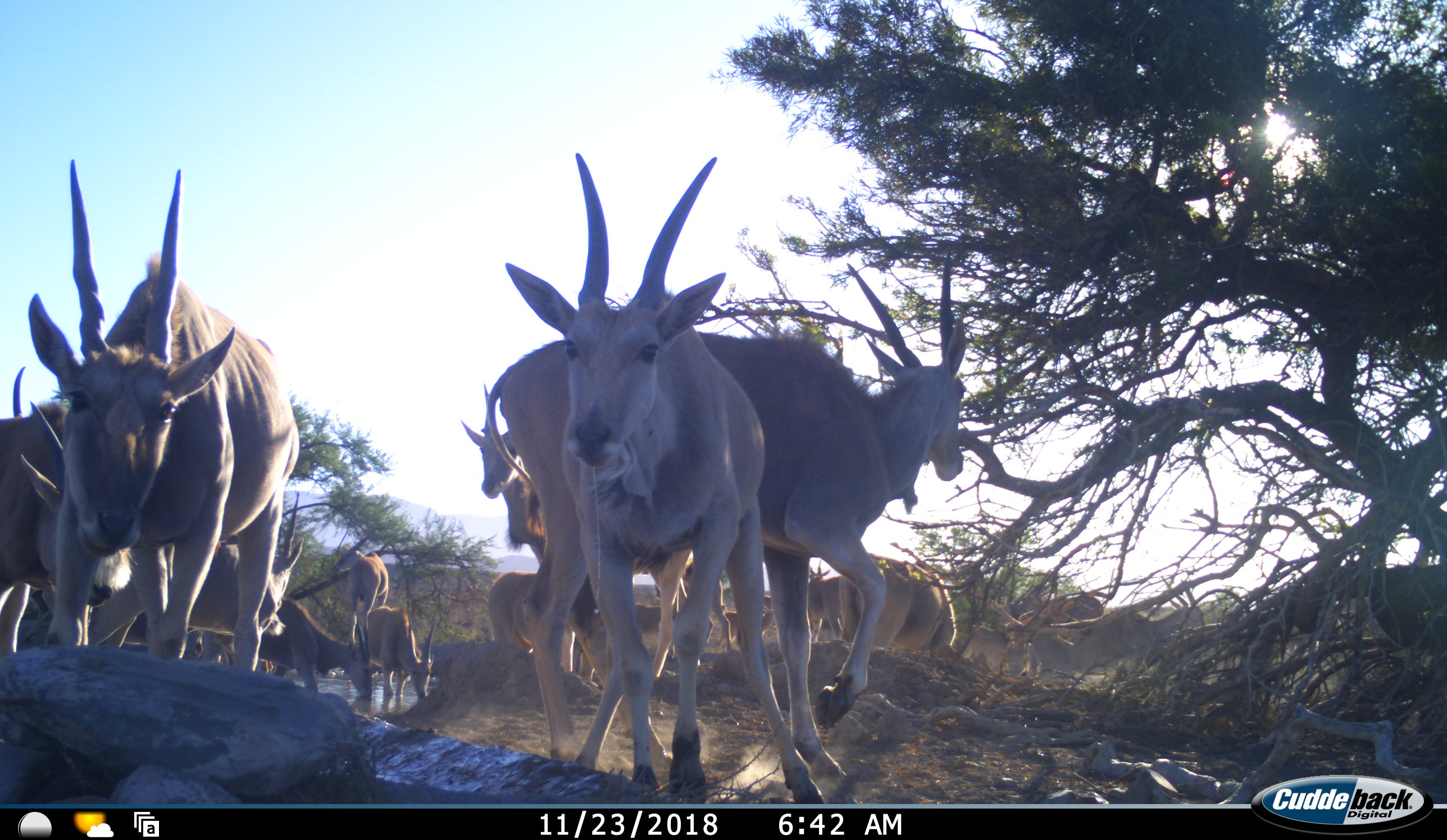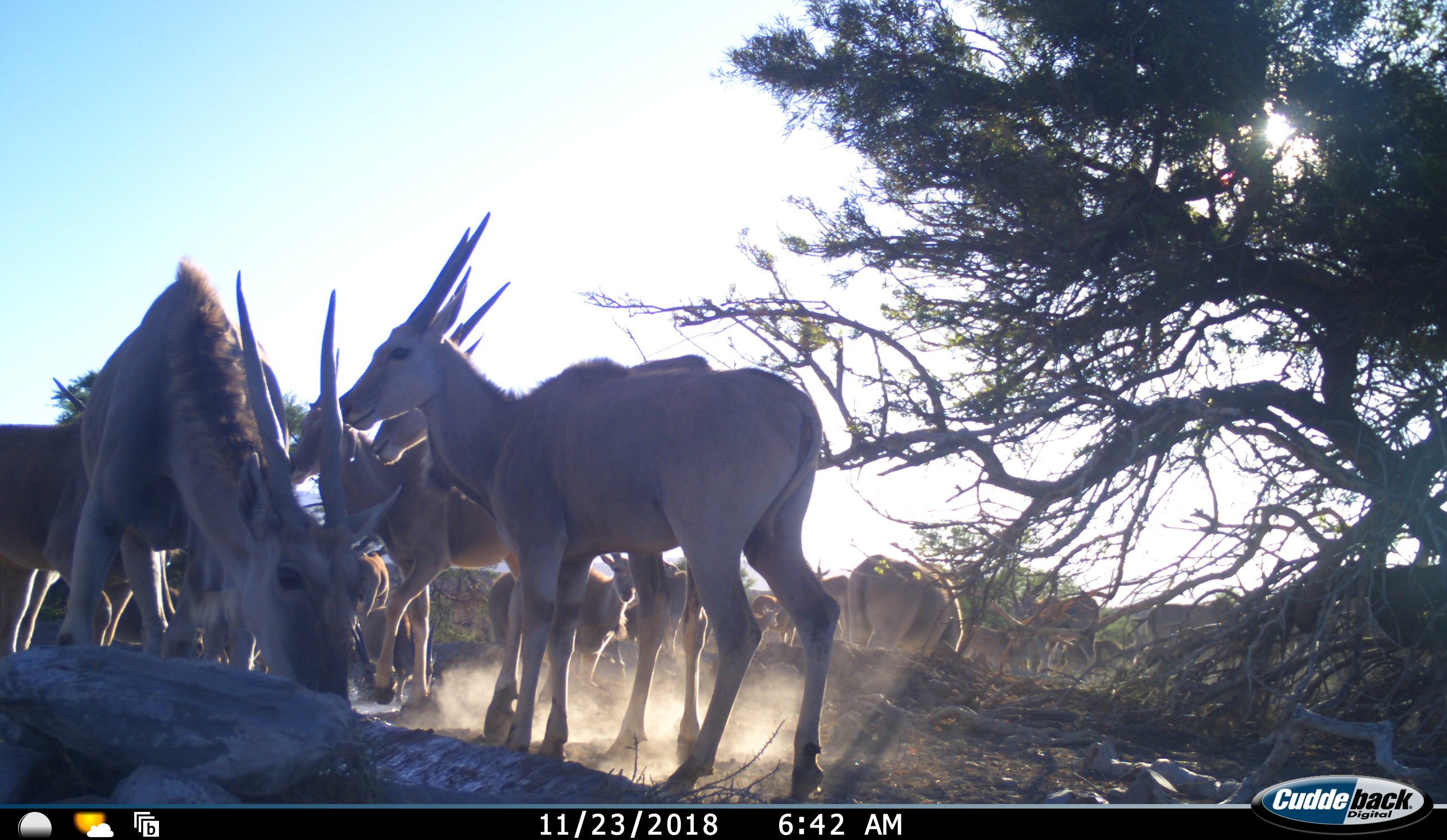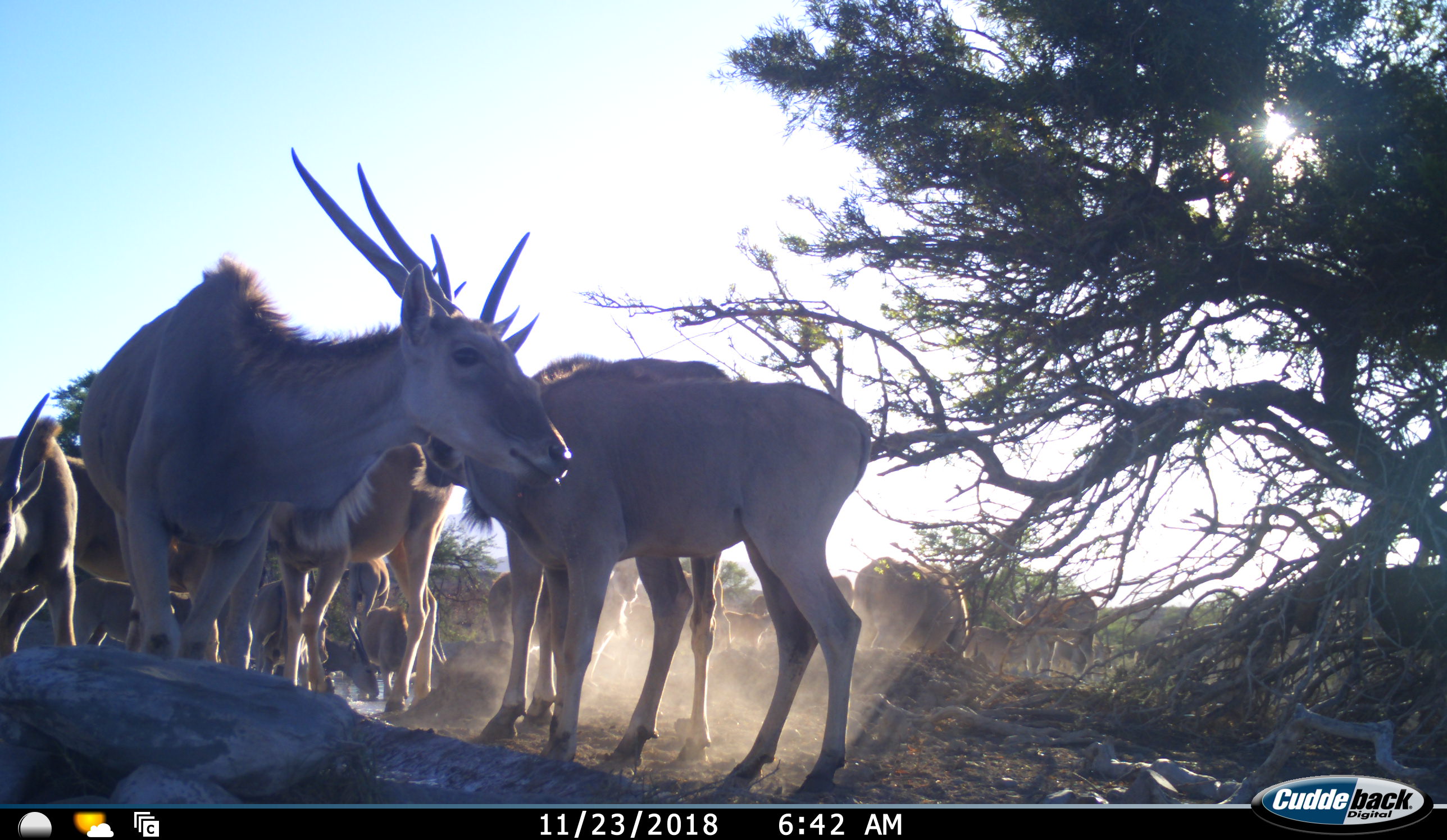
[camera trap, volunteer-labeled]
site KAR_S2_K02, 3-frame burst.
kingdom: Animalia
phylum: Chordata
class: Mammalia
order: Artiodactyla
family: Bovidae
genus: Tragelaphus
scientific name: Tragelaphus oryx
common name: eland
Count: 11-50.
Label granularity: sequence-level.